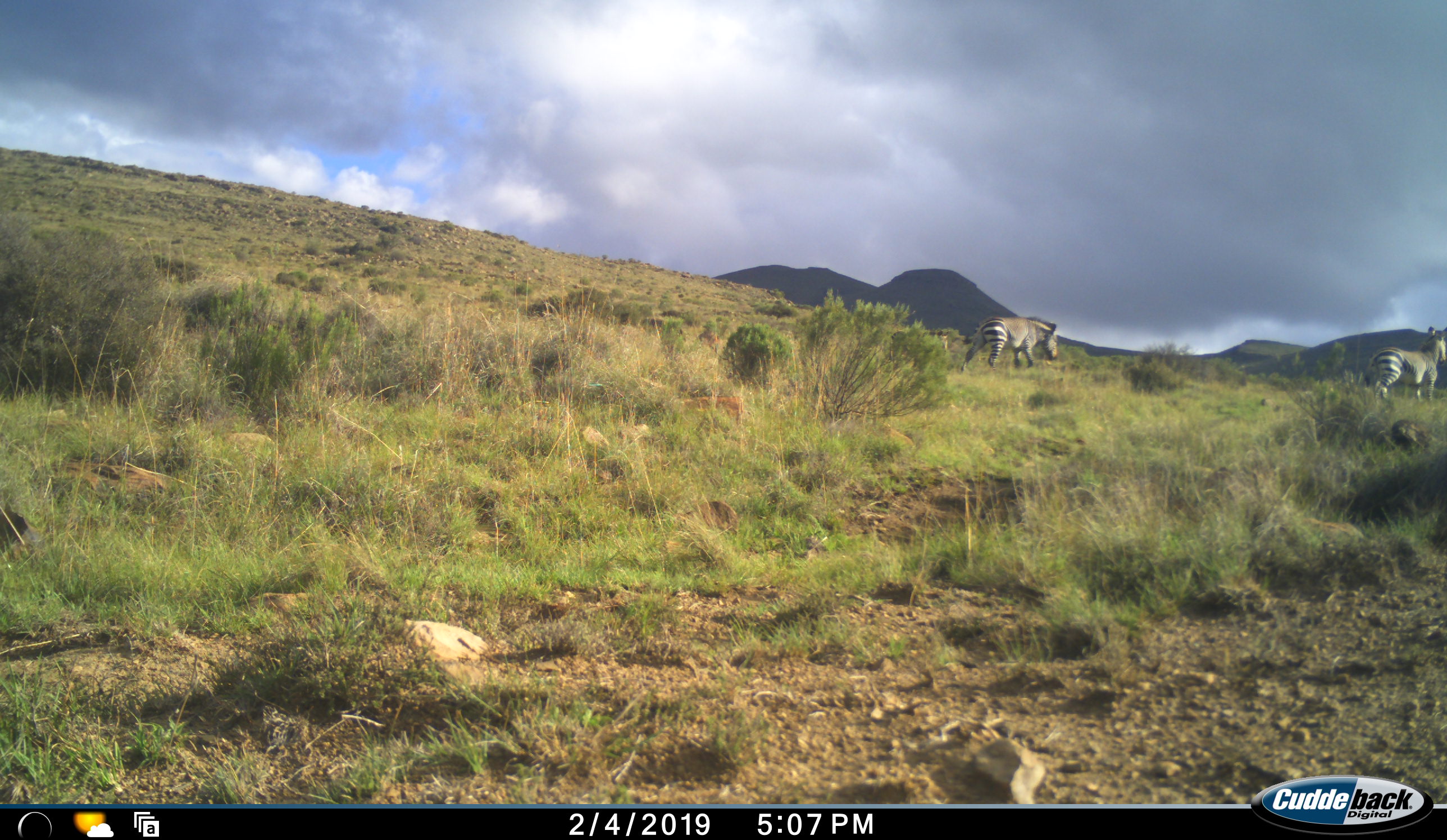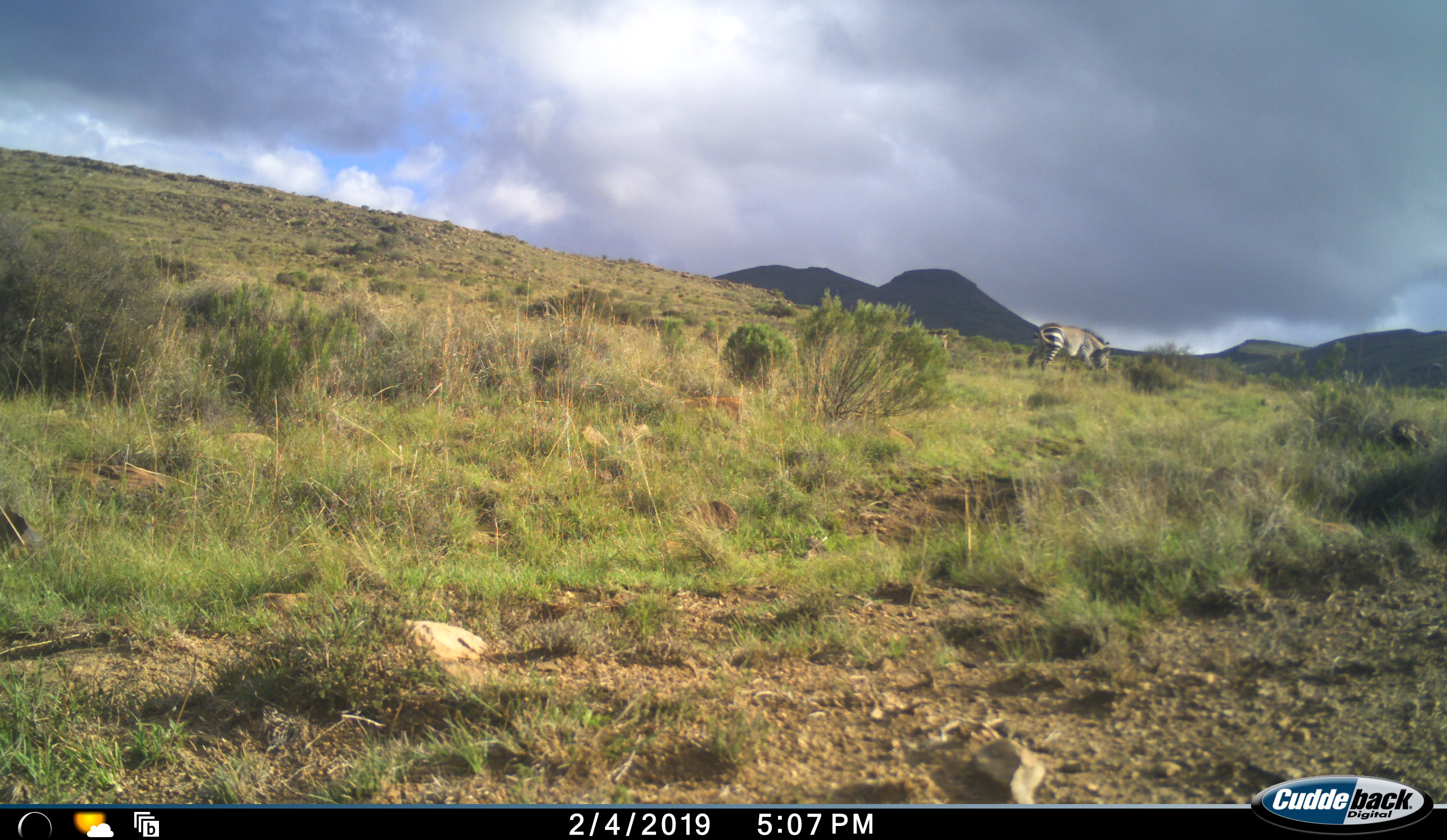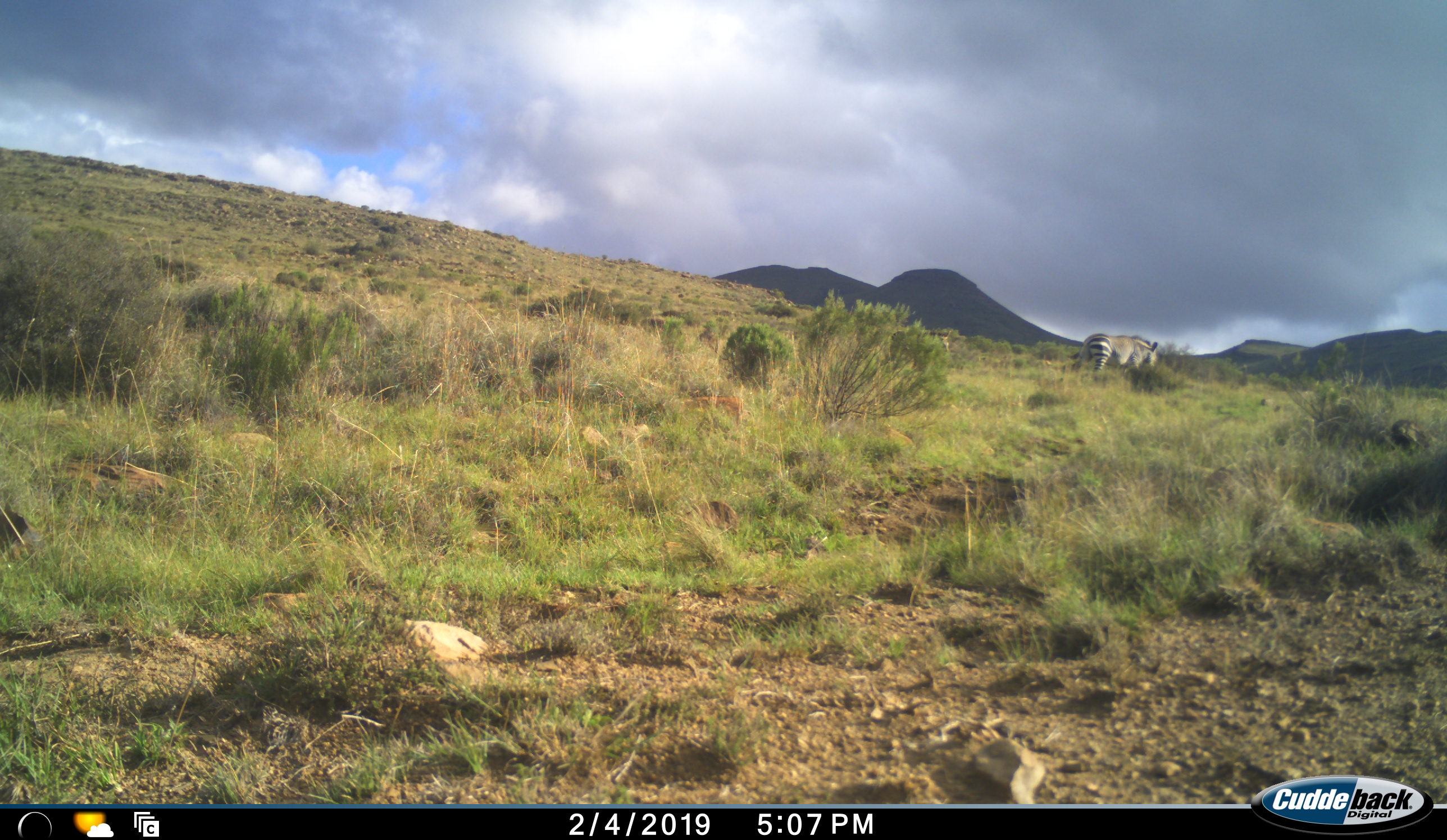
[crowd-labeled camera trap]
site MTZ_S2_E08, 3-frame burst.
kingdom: Animalia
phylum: Chordata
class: Mammalia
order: Perissodactyla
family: Equidae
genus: Equus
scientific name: Equus zebra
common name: mountain zebra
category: zebramountain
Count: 2.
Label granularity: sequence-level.